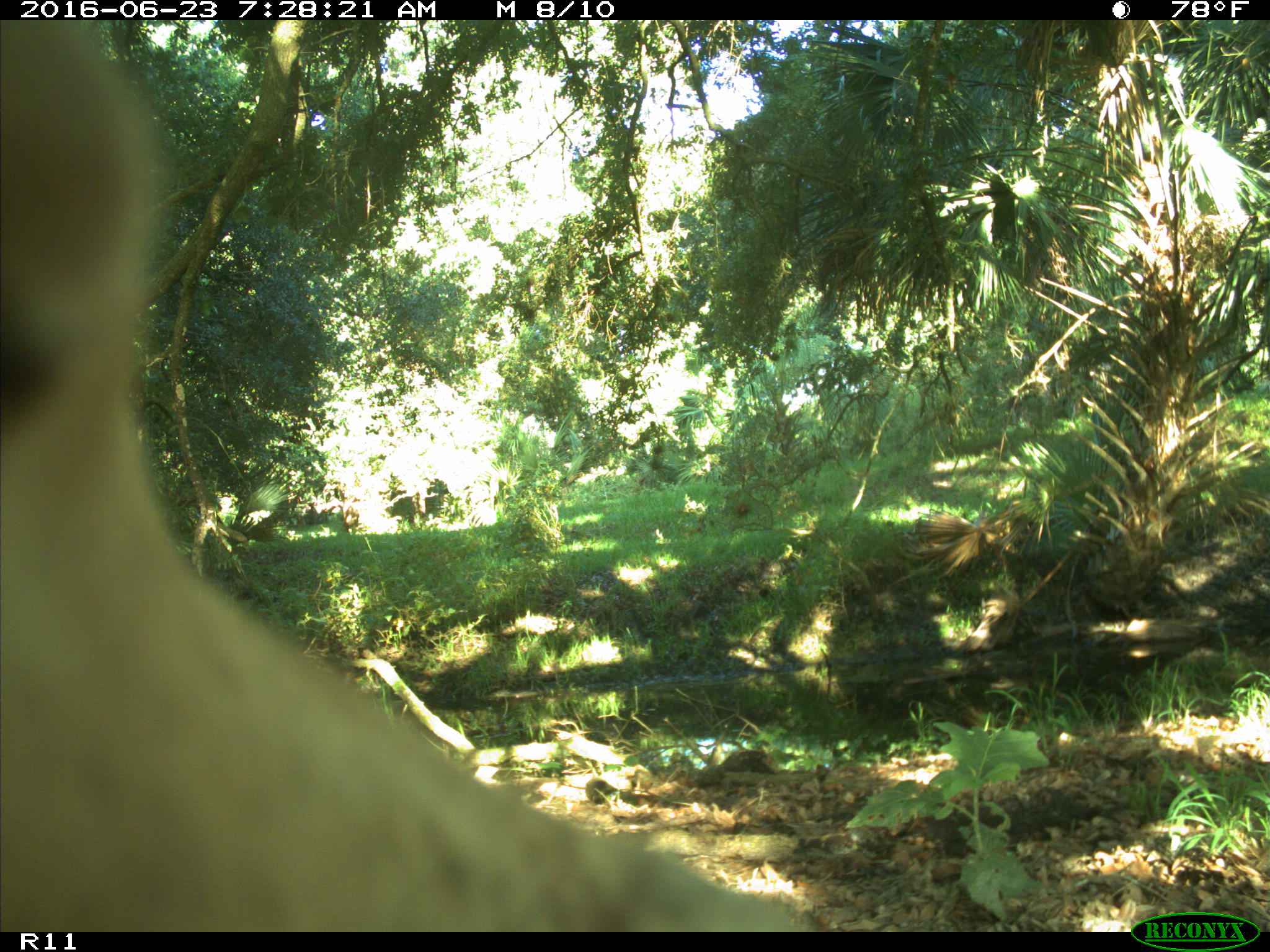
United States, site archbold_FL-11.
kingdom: Animalia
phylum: Chordata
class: Mammalia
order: Artiodactyla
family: Bovidae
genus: Bos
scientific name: Bos taurus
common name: domestic cow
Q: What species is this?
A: Bos taurus (domestic cow).